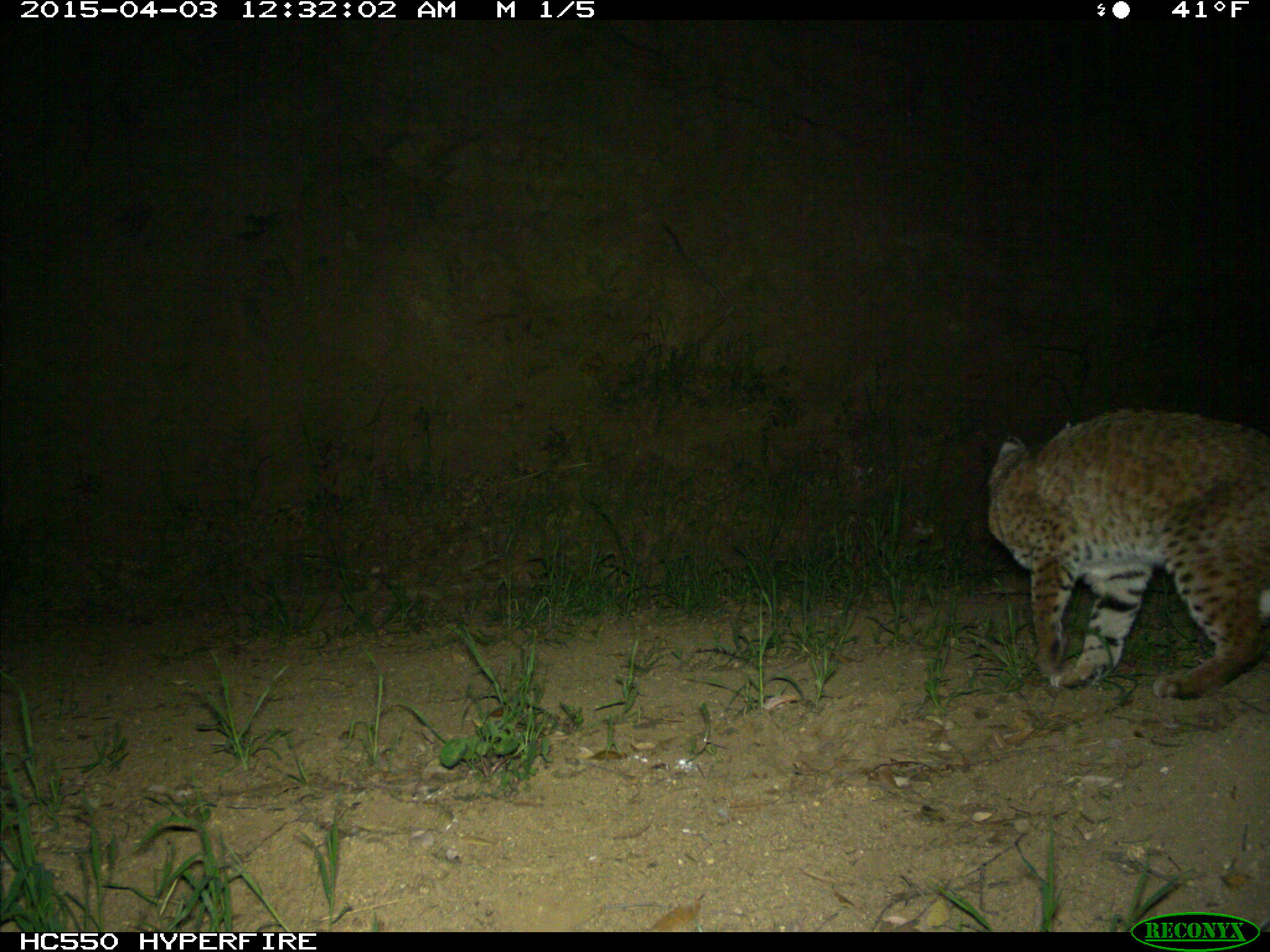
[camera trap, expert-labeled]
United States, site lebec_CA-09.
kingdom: Animalia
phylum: Chordata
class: Mammalia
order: Carnivora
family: Felidae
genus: Lynx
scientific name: Lynx rufus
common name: bobcat